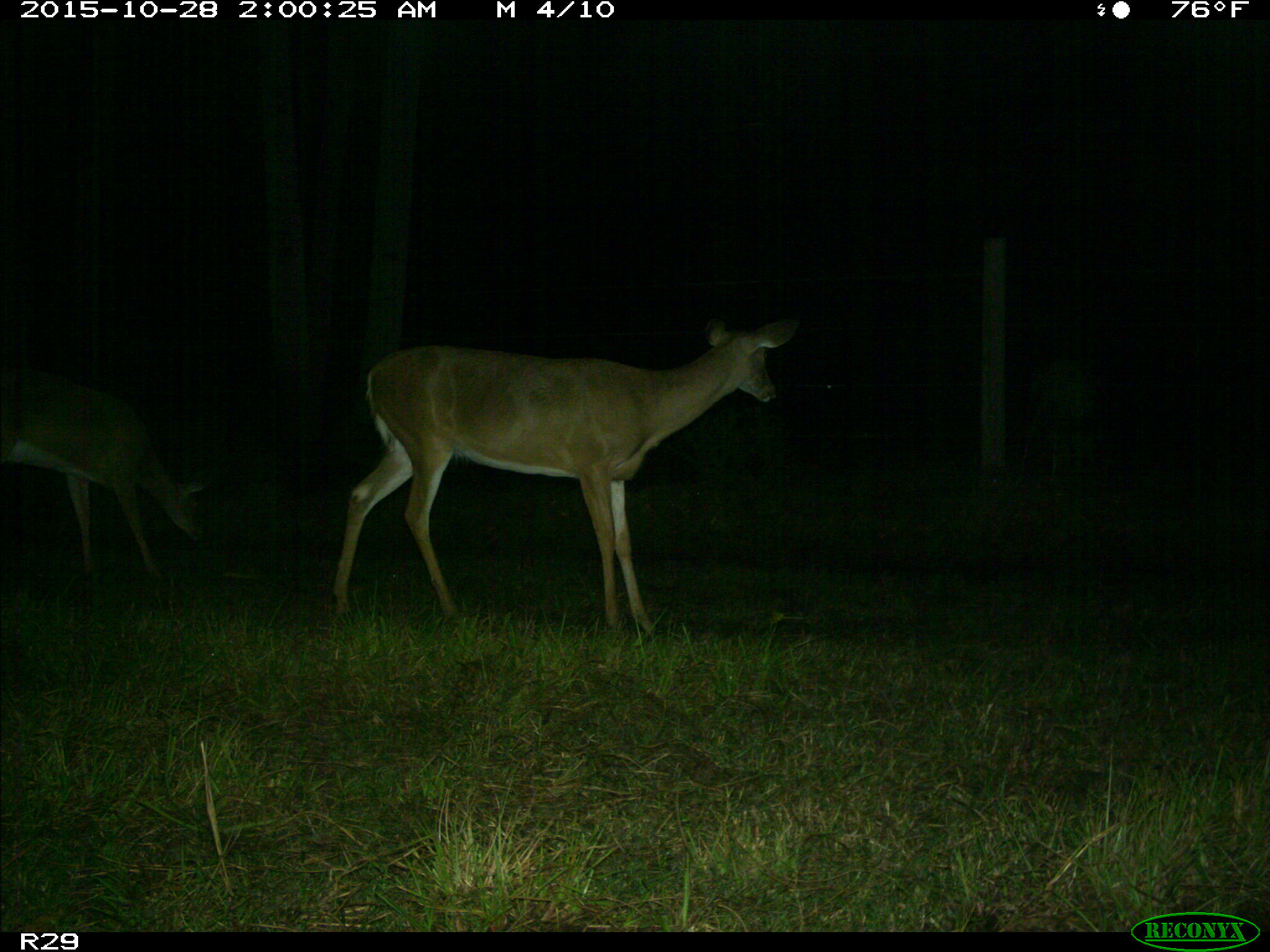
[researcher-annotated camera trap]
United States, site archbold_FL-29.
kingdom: Animalia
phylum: Chordata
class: Mammalia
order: Artiodactyla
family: Cervidae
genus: Odocoileus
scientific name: Odocoileus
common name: deer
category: unidentified deer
Unidentified deer (deer) (Odocoileus).